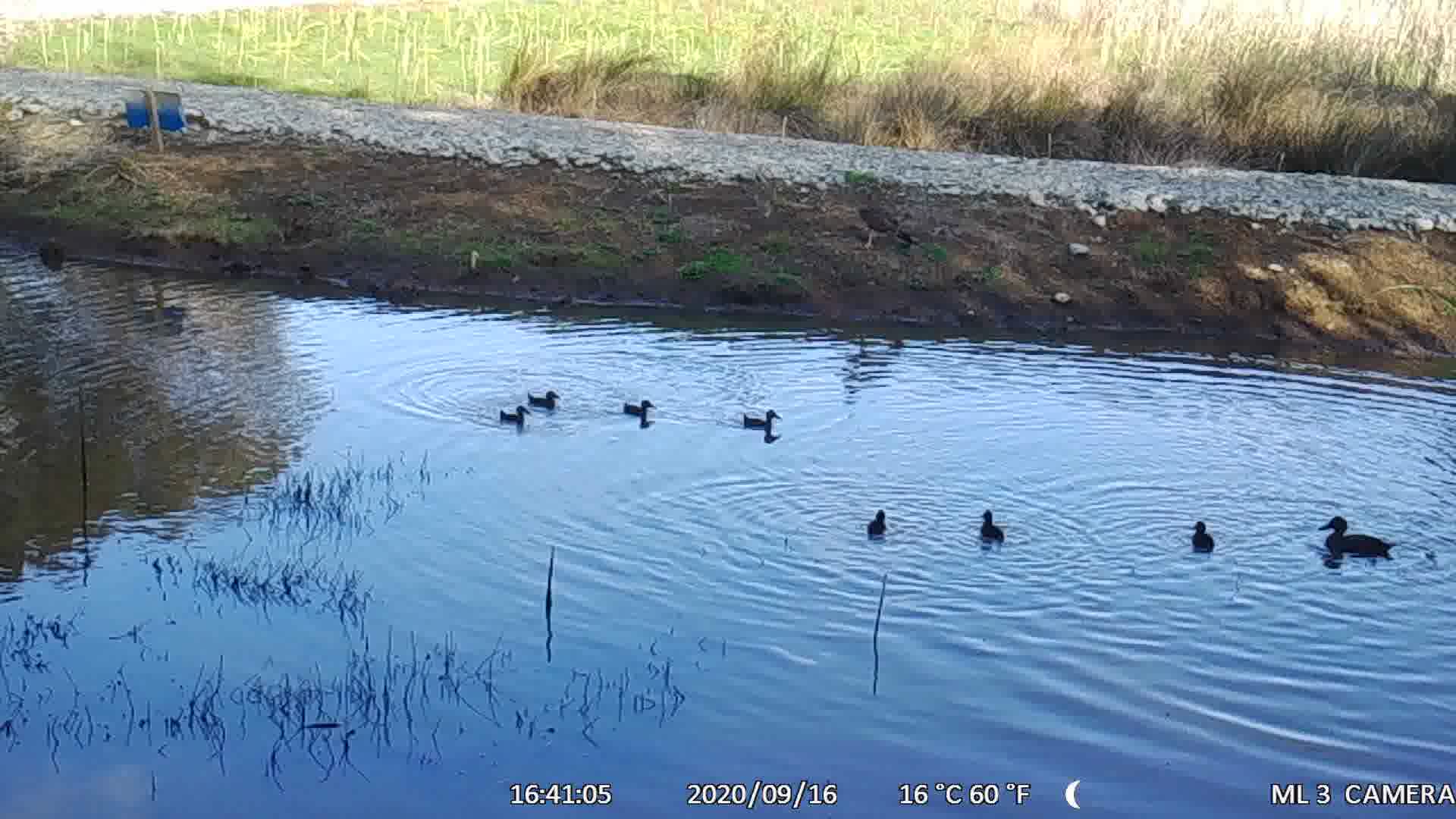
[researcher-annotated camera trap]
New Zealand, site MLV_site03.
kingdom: Animalia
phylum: Chordata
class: Aves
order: Anseriformes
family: Anatidae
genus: Anas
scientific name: Anas chlorotis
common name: brown teal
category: pateke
Pateke (brown teal) (Anas chlorotis).